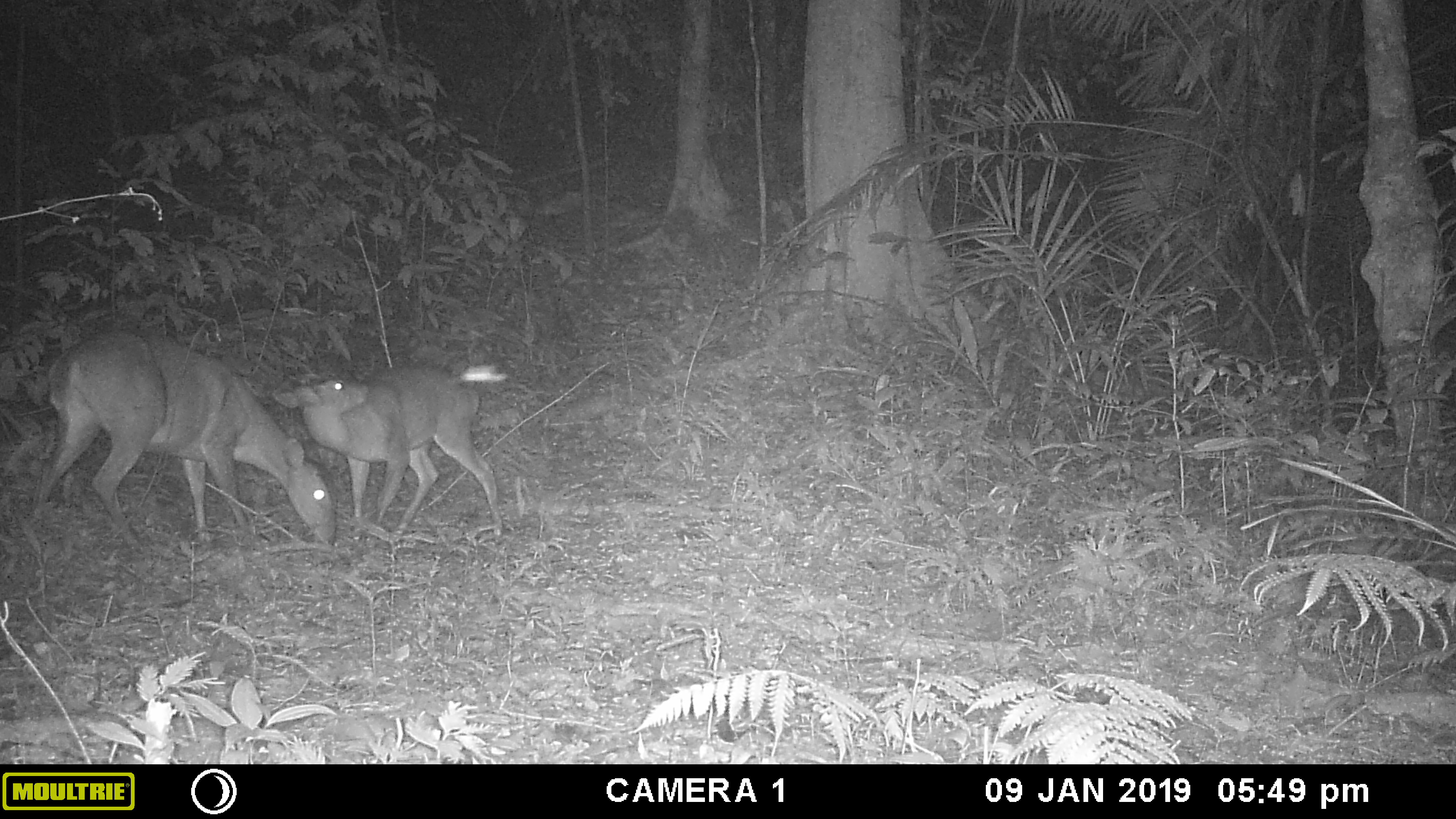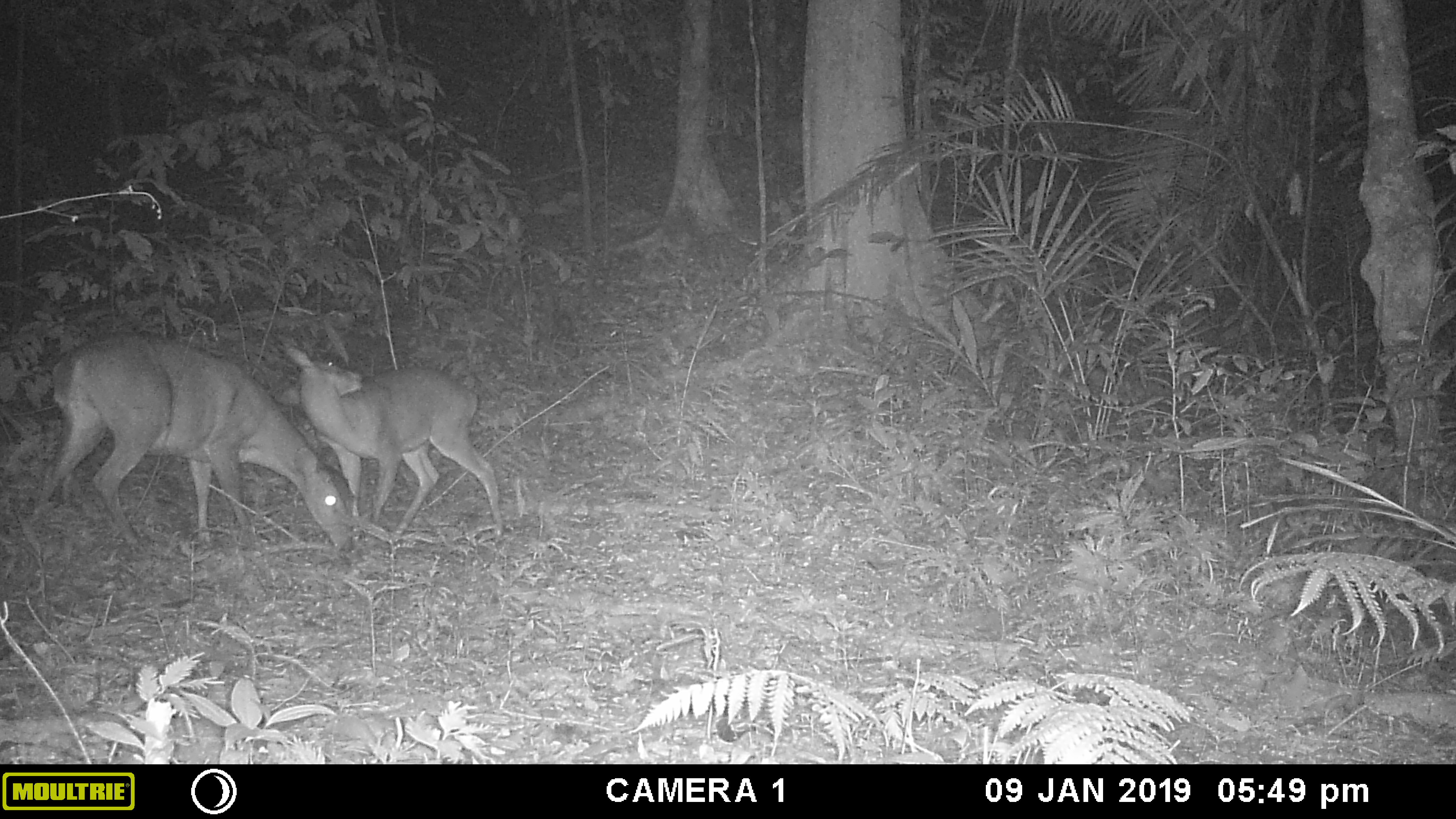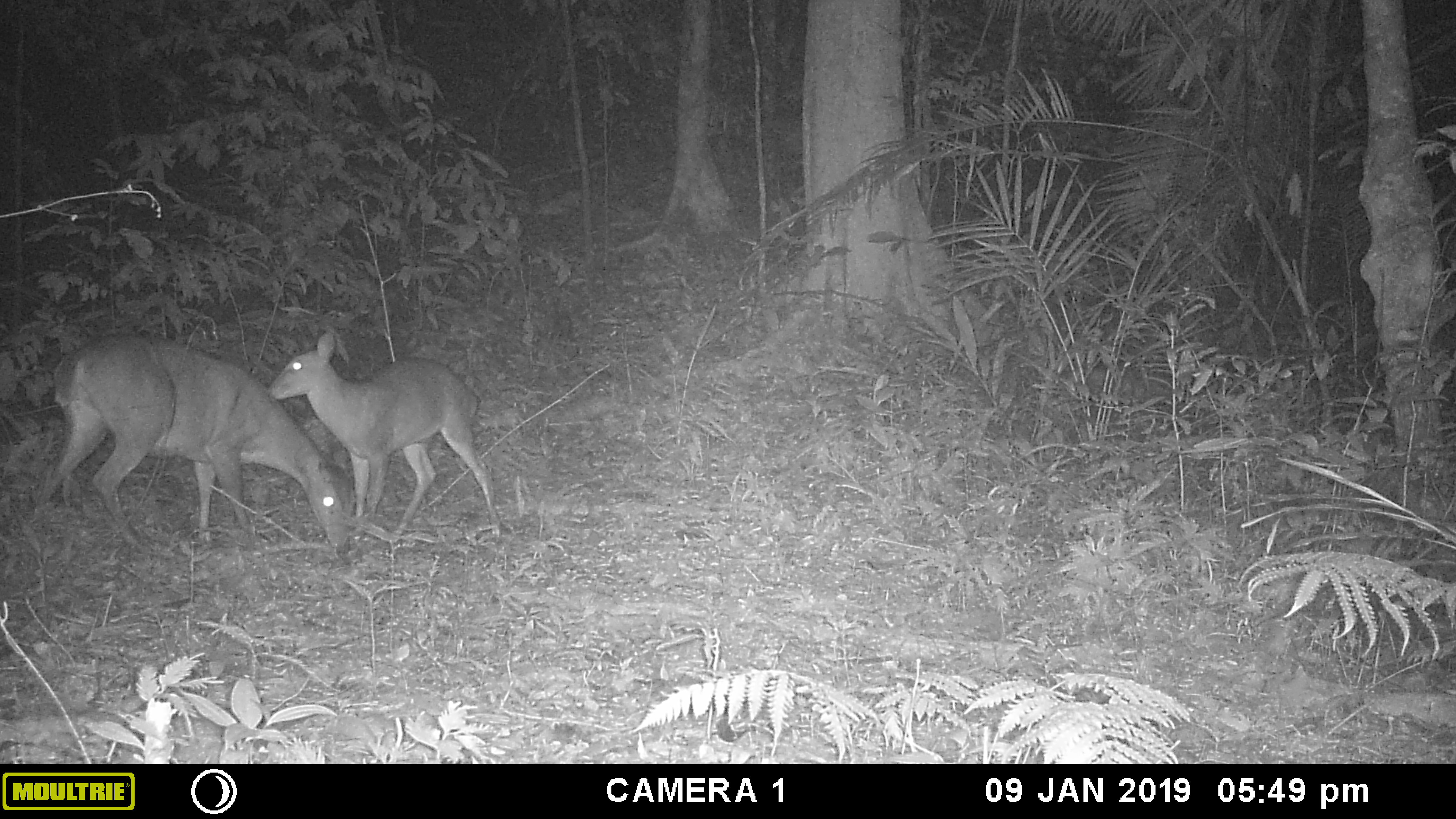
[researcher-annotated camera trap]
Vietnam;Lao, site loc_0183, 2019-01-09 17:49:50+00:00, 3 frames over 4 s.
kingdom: Animalia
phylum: Chordata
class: Mammalia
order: Artiodactyla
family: Cervidae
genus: Muntiacus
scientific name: Muntiacus vuquangensis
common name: large-antlered muntjac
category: large antlered muntjac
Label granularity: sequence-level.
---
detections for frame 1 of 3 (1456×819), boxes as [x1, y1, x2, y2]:
large antlered muntjac: [31, 329, 337, 551]; [271, 365, 507, 542]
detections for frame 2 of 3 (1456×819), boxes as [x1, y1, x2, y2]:
large antlered muntjac: [34, 331, 352, 552]; [273, 345, 503, 540]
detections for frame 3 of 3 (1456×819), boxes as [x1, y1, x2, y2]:
large antlered muntjac: [37, 333, 350, 553]; [265, 327, 503, 543]